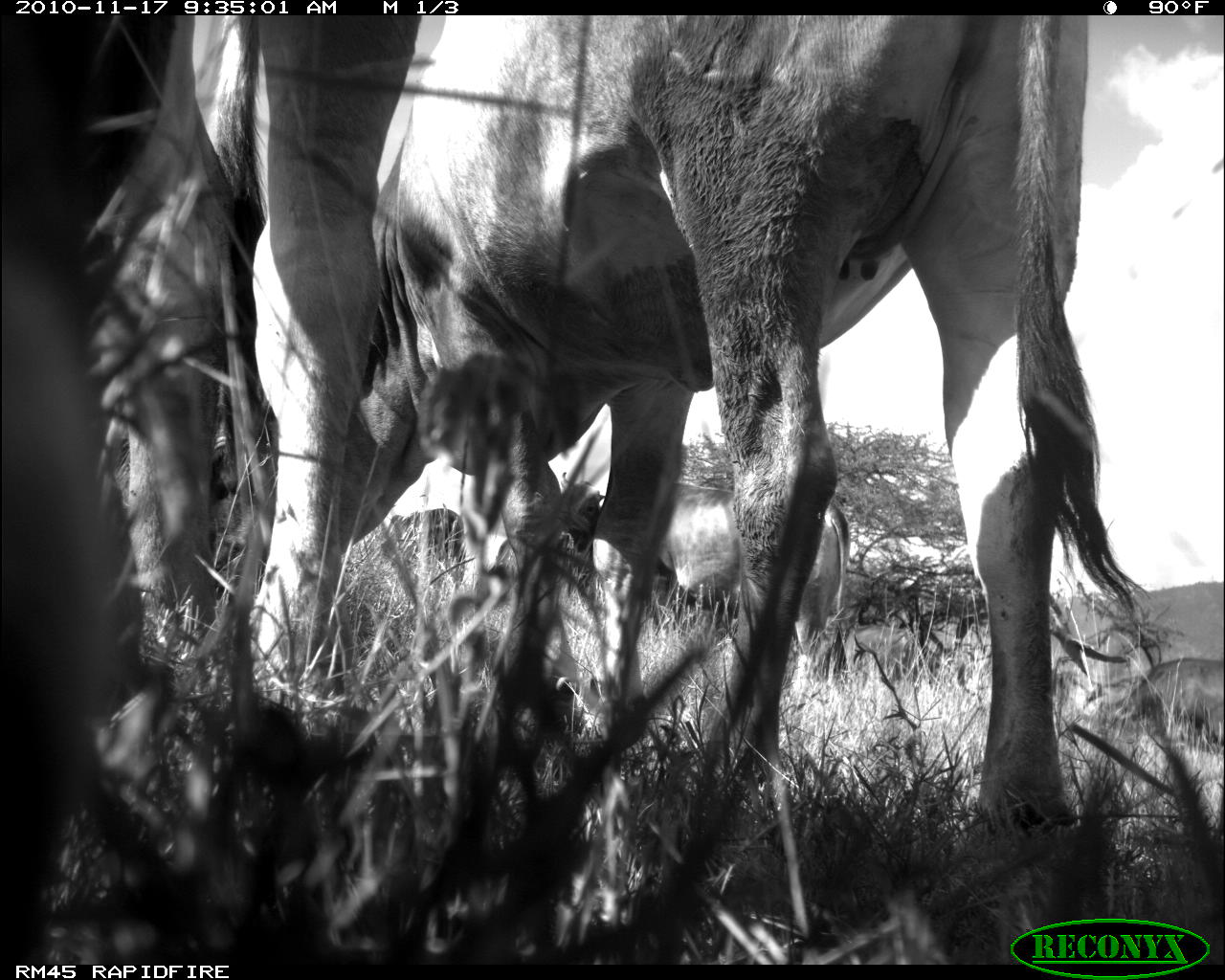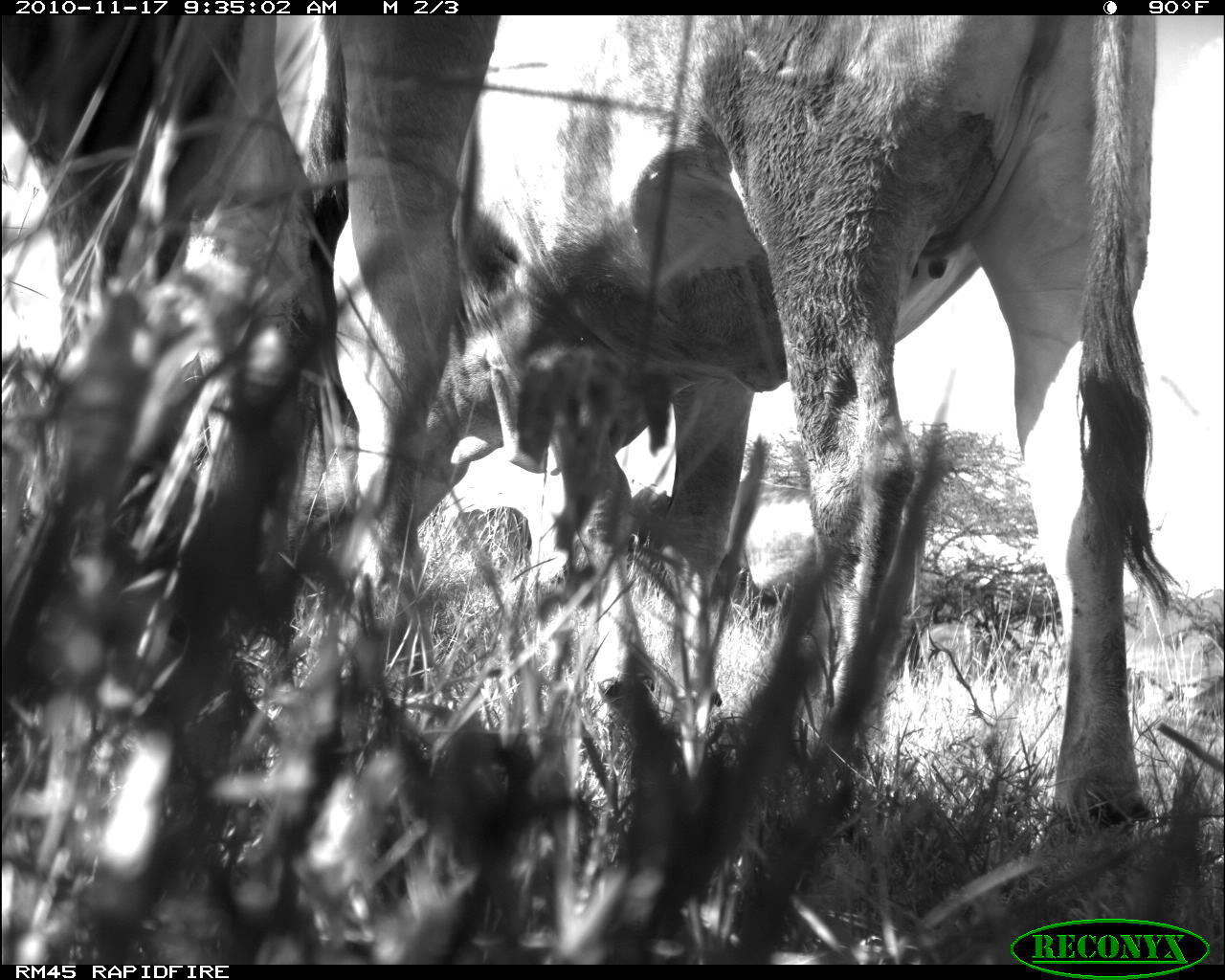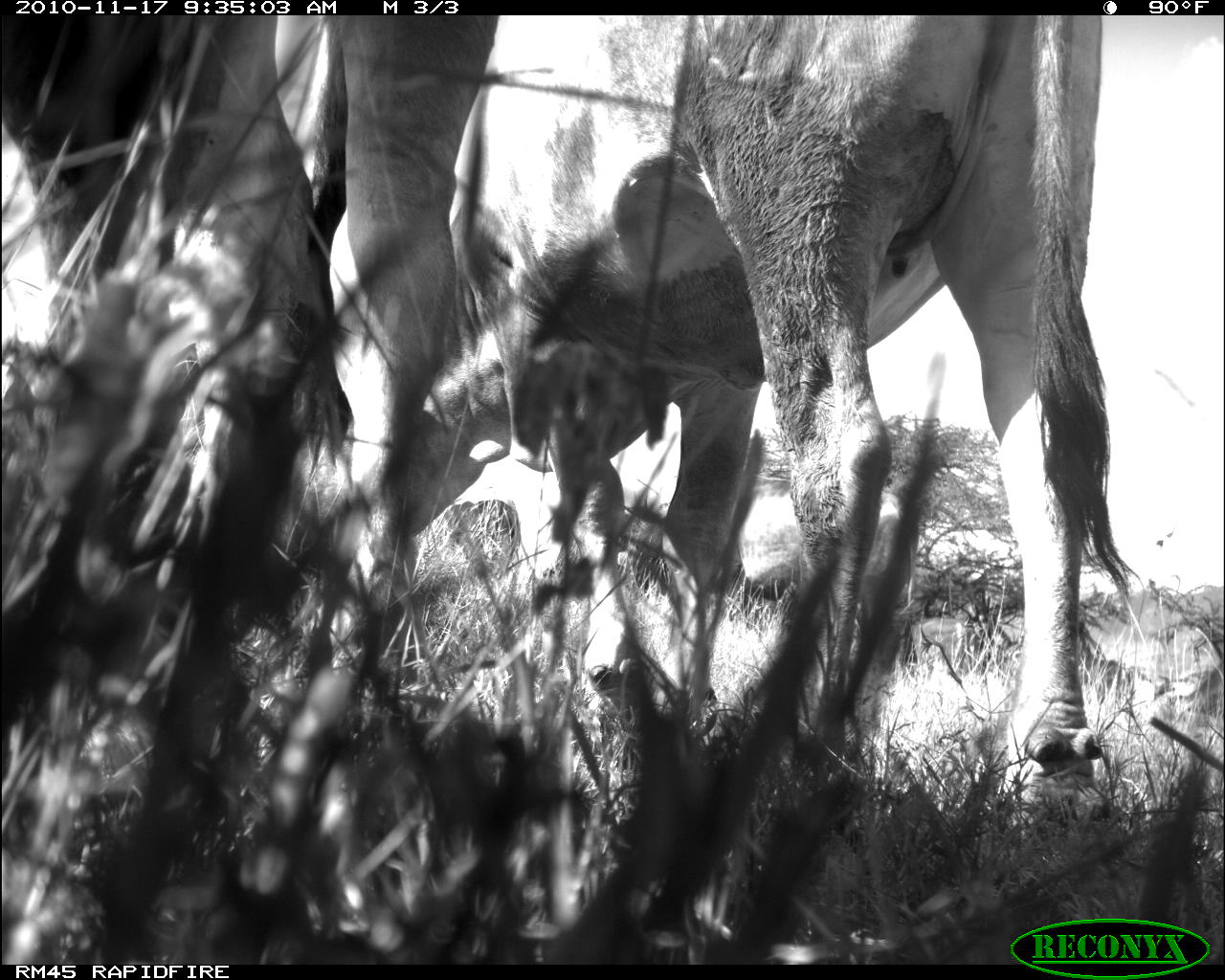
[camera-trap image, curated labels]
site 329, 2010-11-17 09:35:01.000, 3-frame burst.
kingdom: Animalia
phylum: Chordata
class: Mammalia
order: Artiodactyla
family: Bovidae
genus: Bos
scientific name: Bos taurus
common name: domestic cattle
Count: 2.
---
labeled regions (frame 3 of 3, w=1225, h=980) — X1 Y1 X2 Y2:
bos taurus: 403 12 1146 831; 0 15 489 931